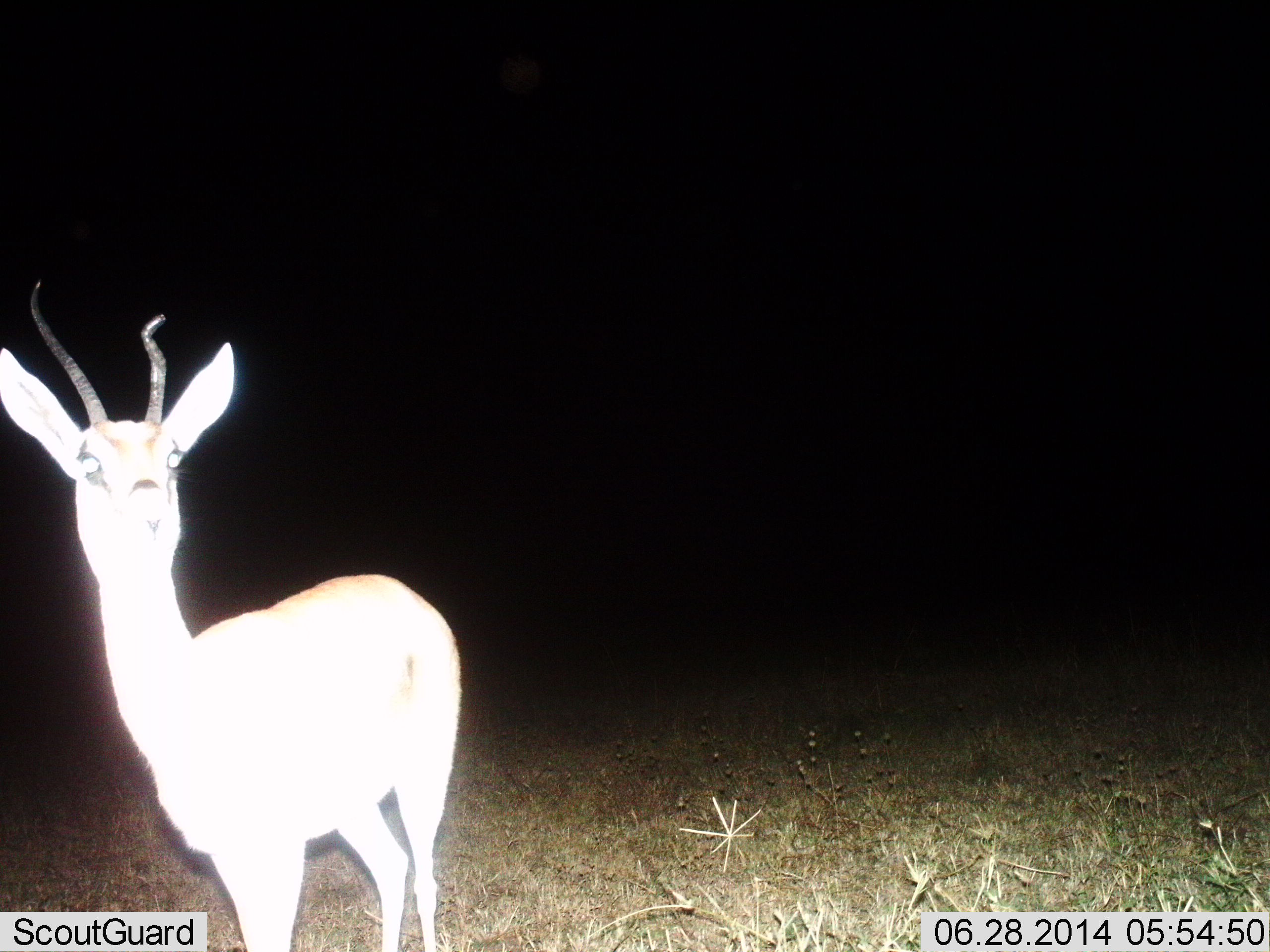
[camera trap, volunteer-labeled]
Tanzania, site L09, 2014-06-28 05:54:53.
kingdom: Animalia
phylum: Chordata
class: Mammalia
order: Artiodactyla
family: Bovidae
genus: Nanger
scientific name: Nanger granti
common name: grant's gazelle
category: gazellegrants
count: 1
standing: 98%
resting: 0%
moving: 6%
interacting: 2%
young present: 0%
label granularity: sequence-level